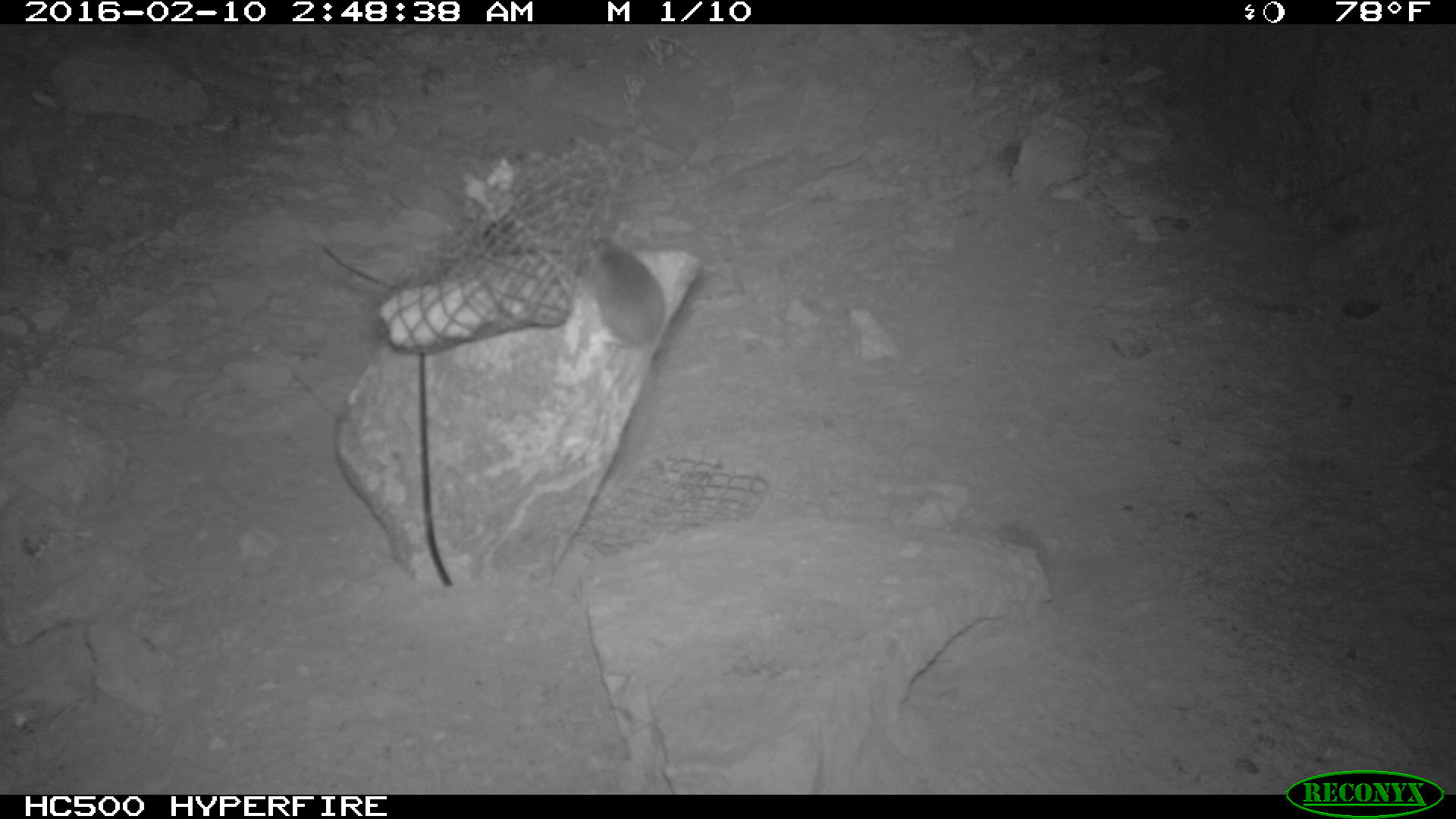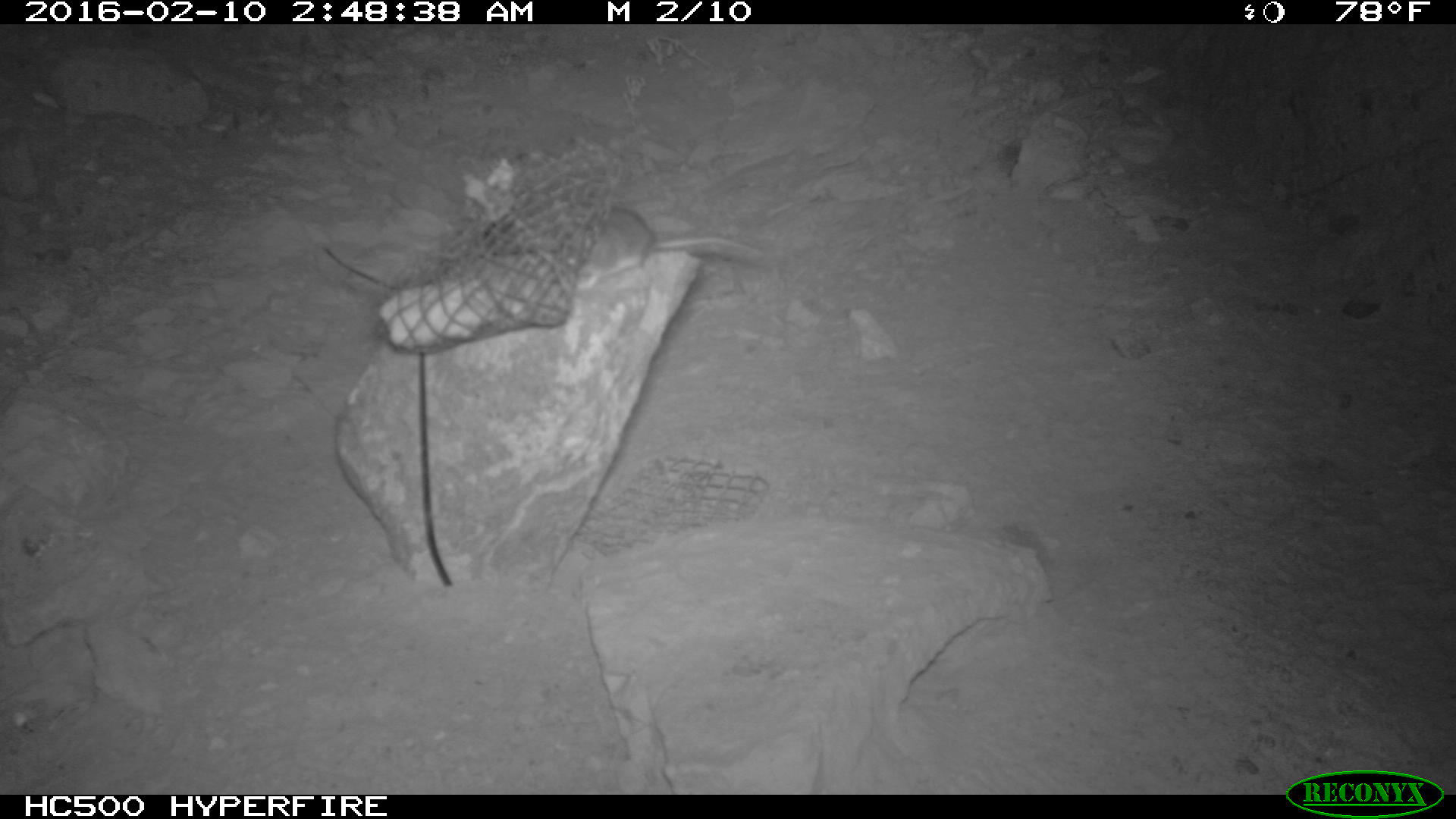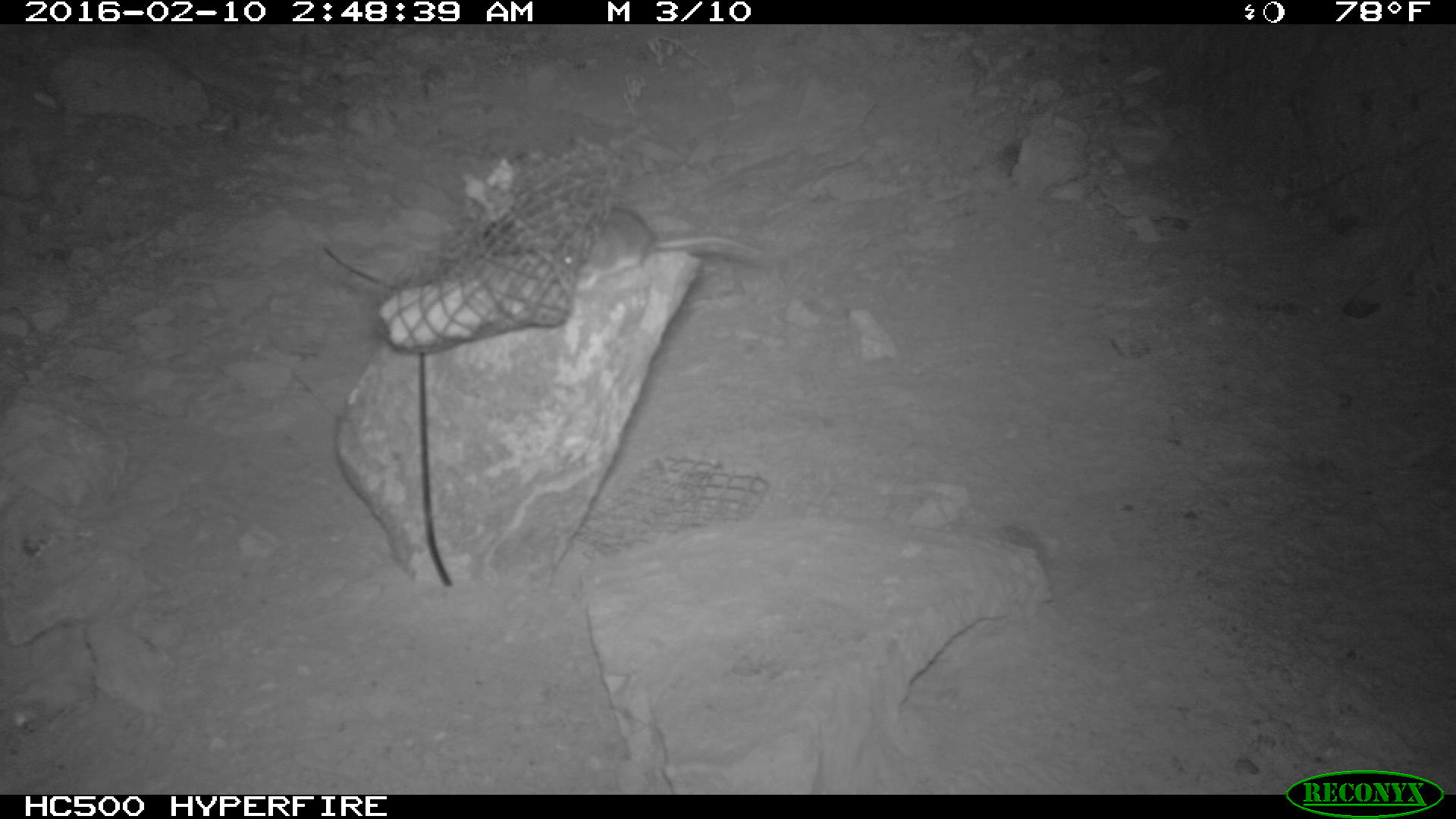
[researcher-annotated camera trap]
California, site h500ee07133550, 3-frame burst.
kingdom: Animalia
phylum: Chordata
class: Mammalia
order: Rodentia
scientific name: Rodentia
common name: rodent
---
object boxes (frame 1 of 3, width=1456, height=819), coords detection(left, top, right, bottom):
rodent: detection(579, 237, 665, 347)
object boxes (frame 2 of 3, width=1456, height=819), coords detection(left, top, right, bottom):
rodent: detection(563, 207, 764, 290)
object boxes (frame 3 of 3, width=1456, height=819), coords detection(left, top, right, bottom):
rodent: detection(557, 202, 769, 290)